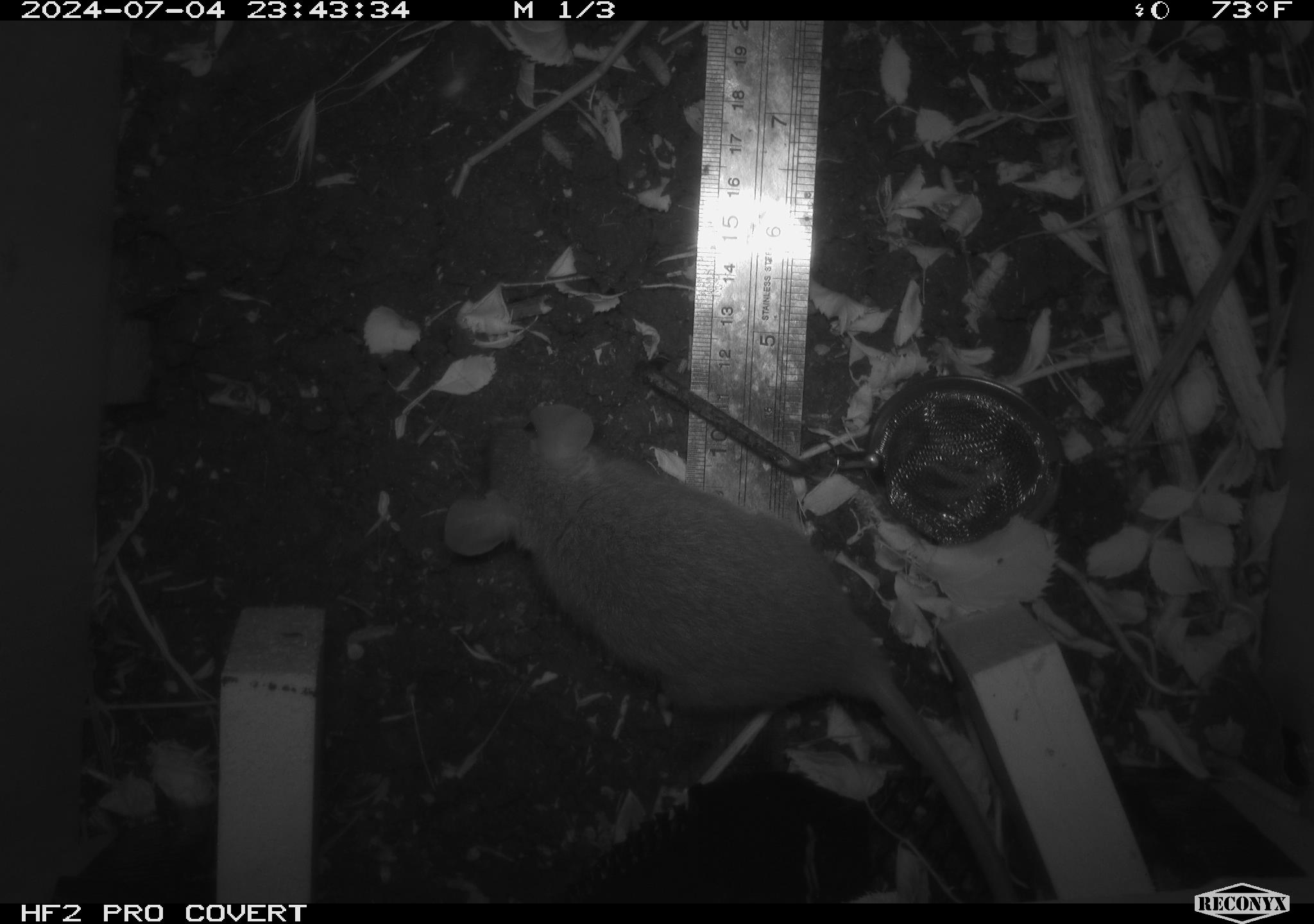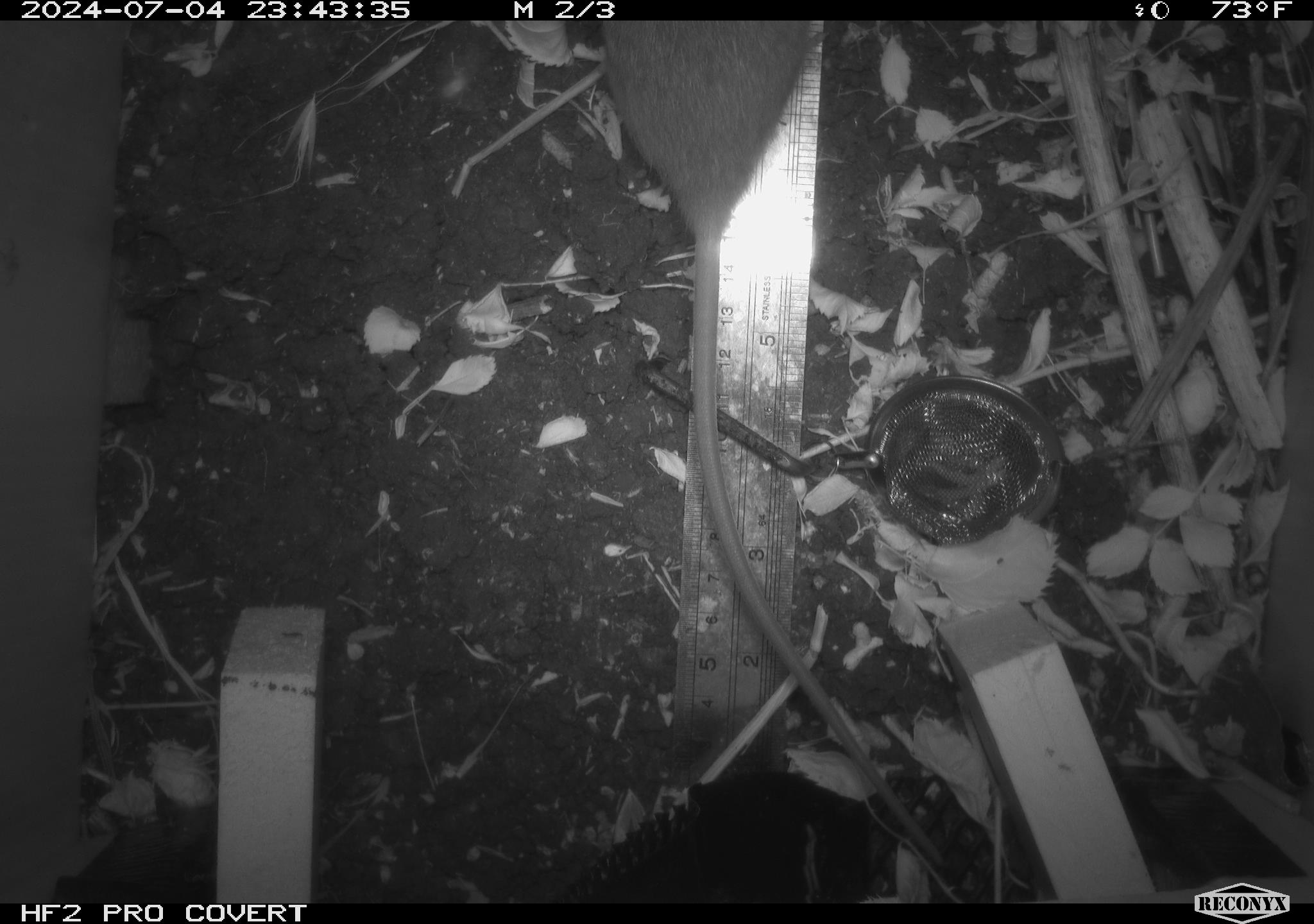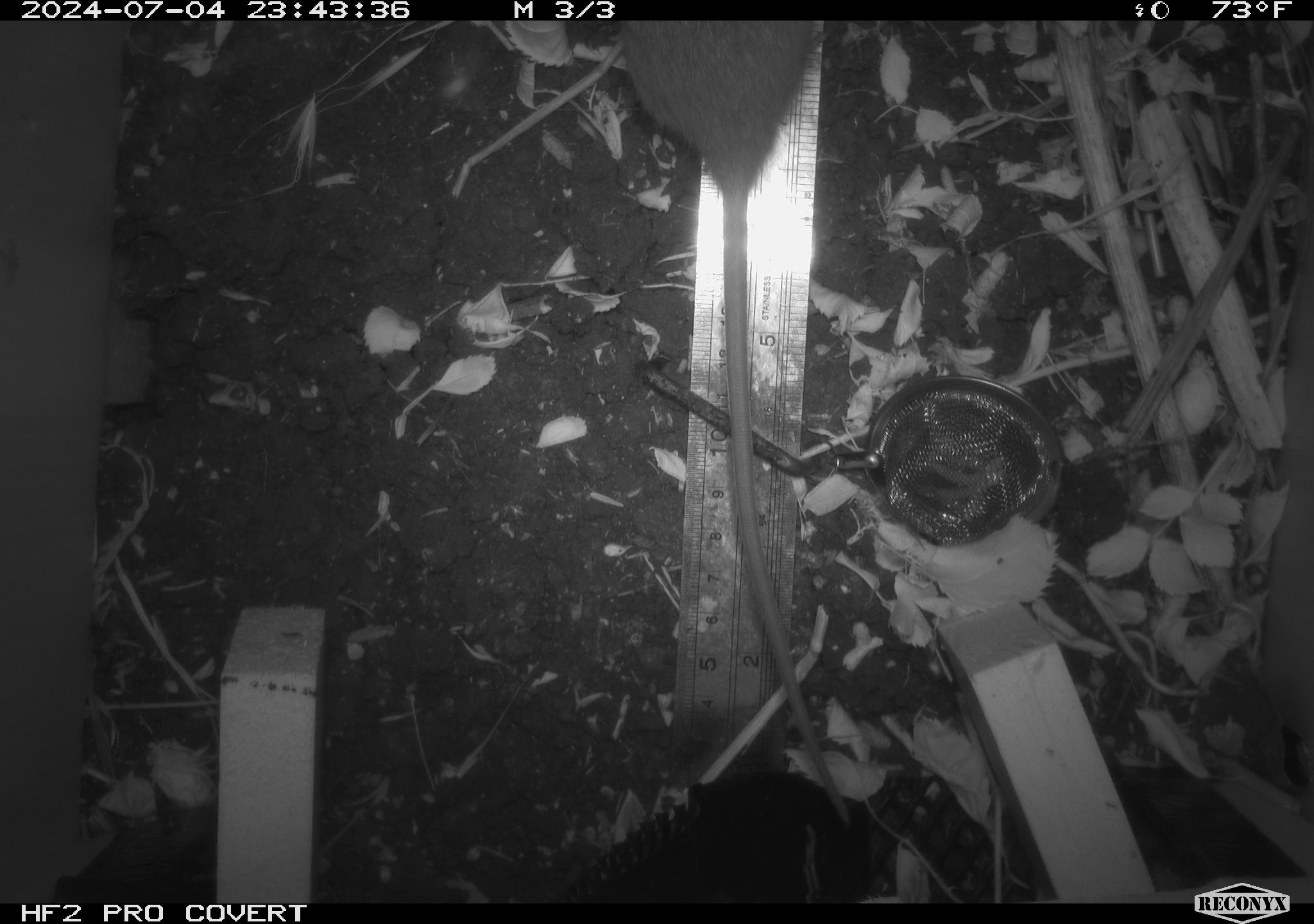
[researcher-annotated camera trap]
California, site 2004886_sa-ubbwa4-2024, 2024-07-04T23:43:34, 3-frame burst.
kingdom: Animalia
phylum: Chordata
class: Mammalia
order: Rodentia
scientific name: Rodentia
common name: woodrat or rat or mouse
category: woodrat or rat or mouse species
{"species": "woodrat or rat or mouse species (woodrat or rat or mouse) (Rodentia)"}